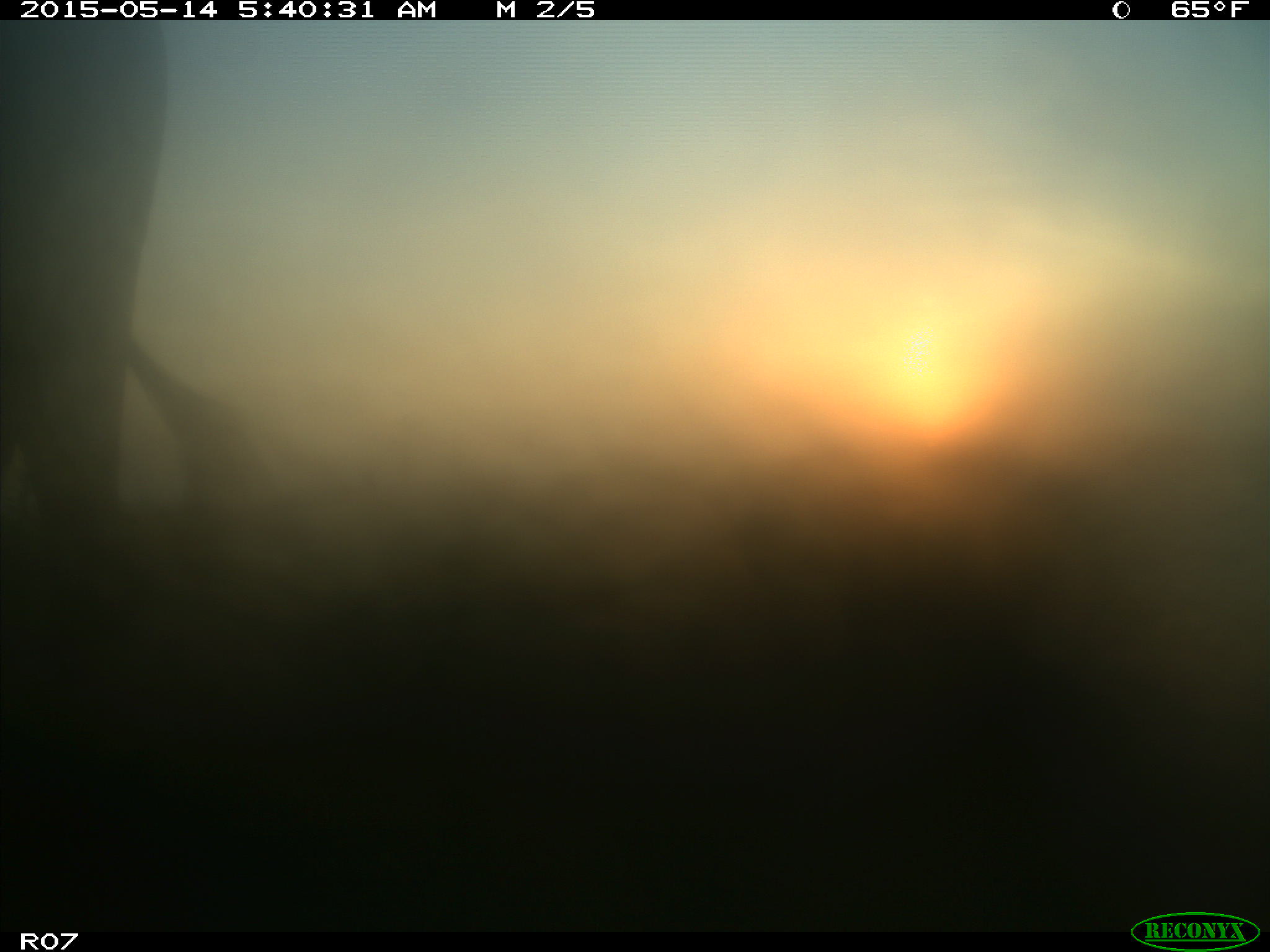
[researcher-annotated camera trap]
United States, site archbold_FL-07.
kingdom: Animalia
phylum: Chordata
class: Mammalia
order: Artiodactyla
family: Bovidae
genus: Bos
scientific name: Bos taurus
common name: domestic cow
Bos taurus (domestic cow).